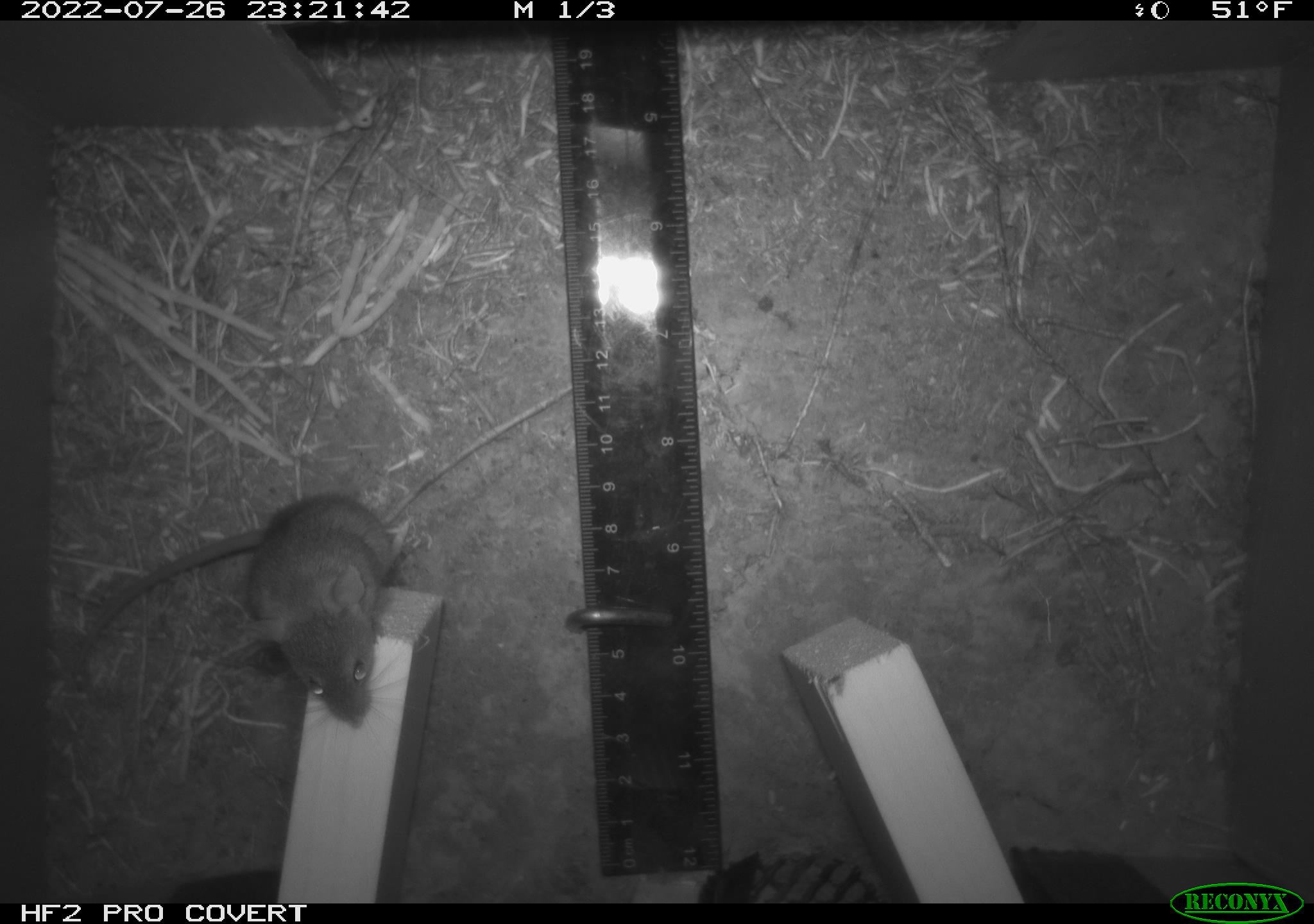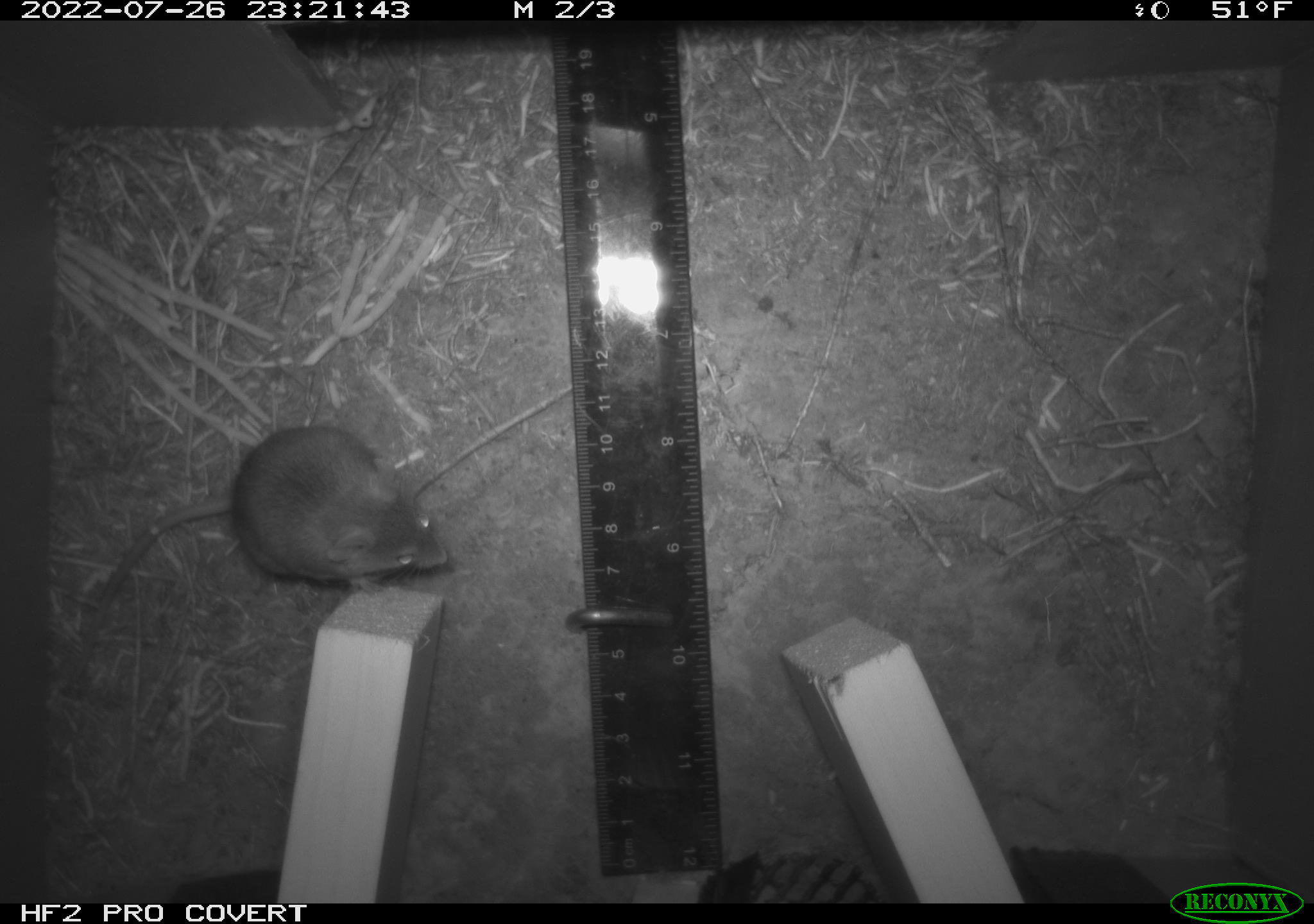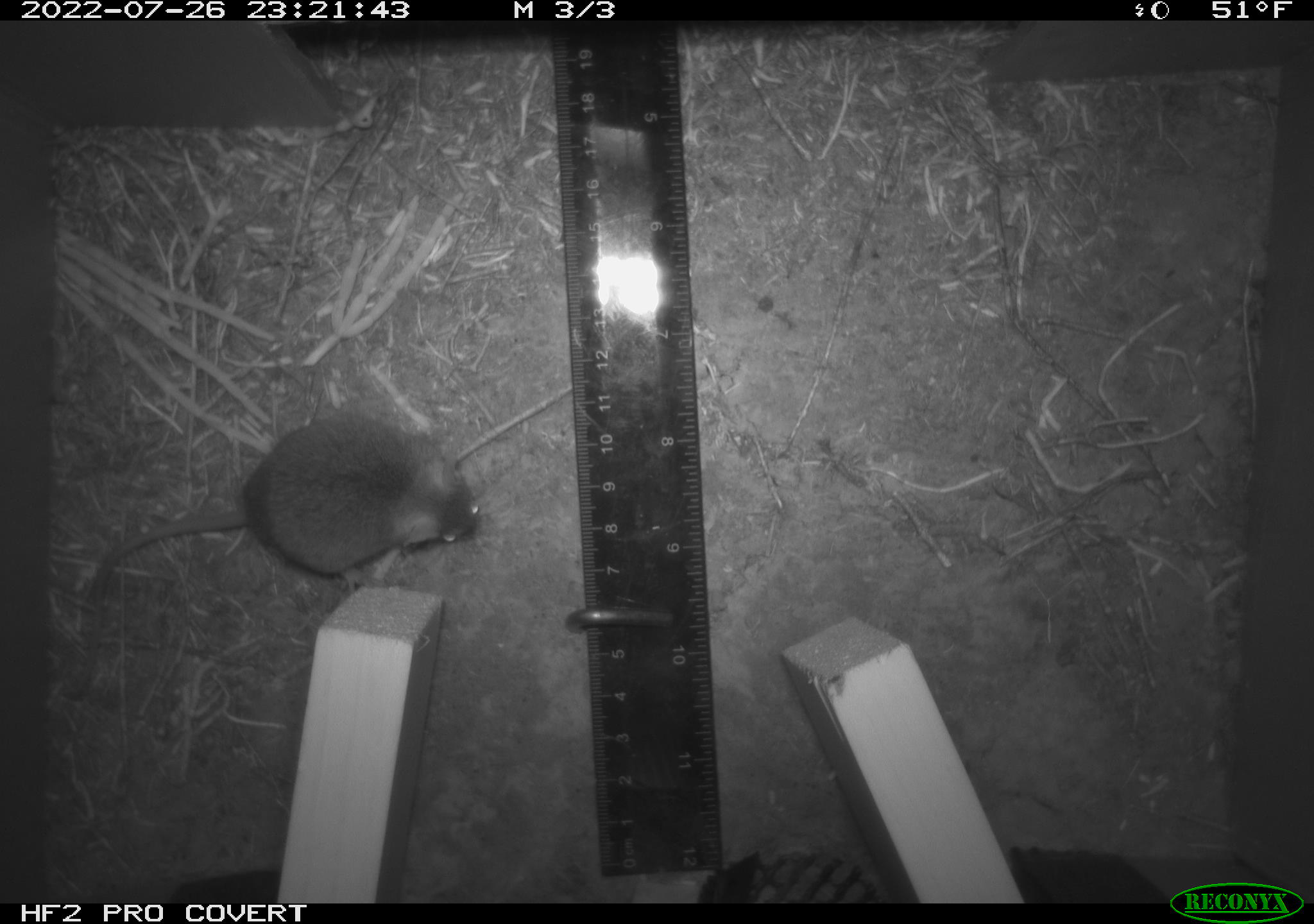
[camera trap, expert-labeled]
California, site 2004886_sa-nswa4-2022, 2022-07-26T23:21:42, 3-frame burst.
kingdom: Animalia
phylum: Chordata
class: Mammalia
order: Rodentia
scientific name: Rodentia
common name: rodent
Rodent (Rodentia).